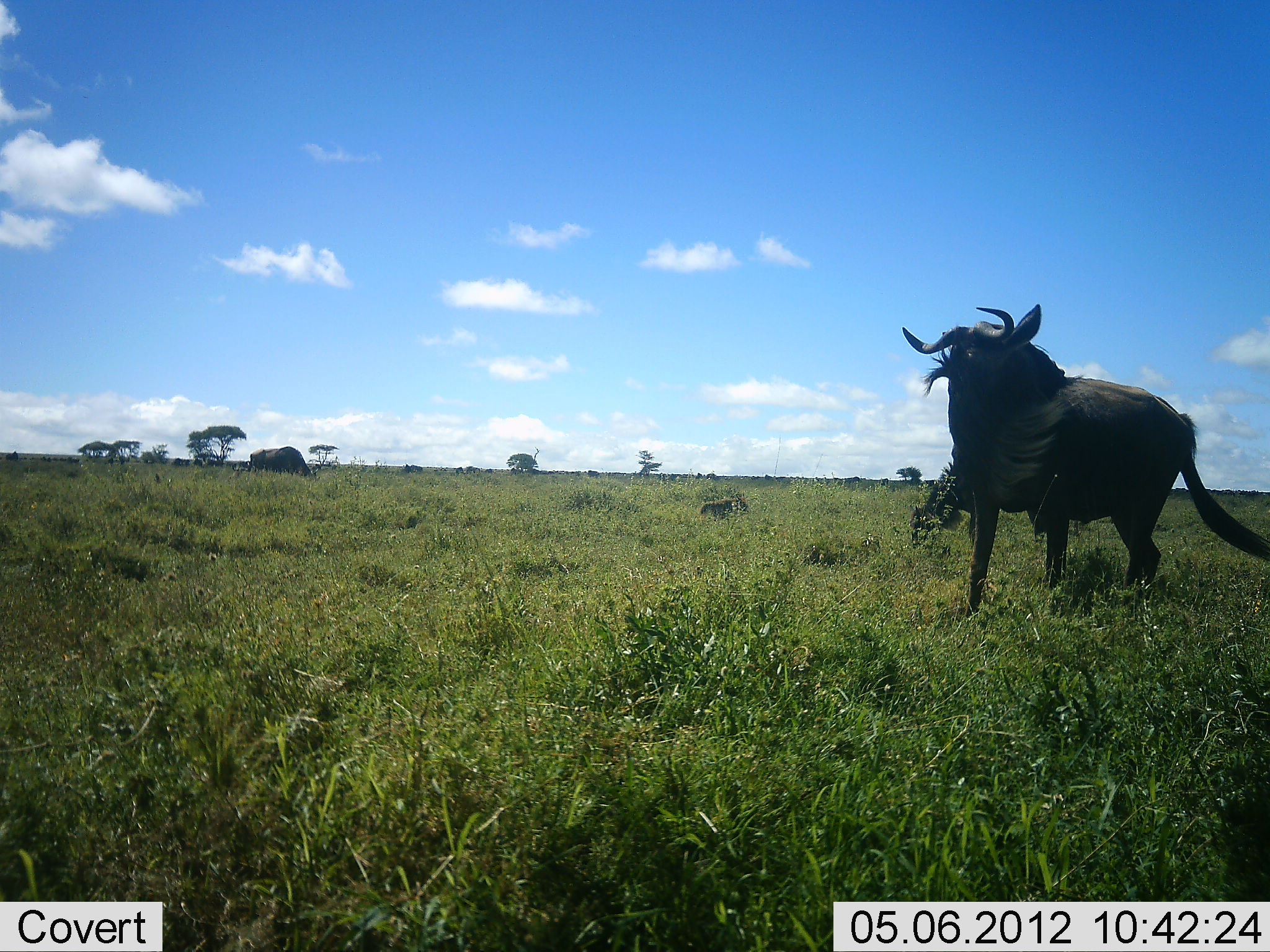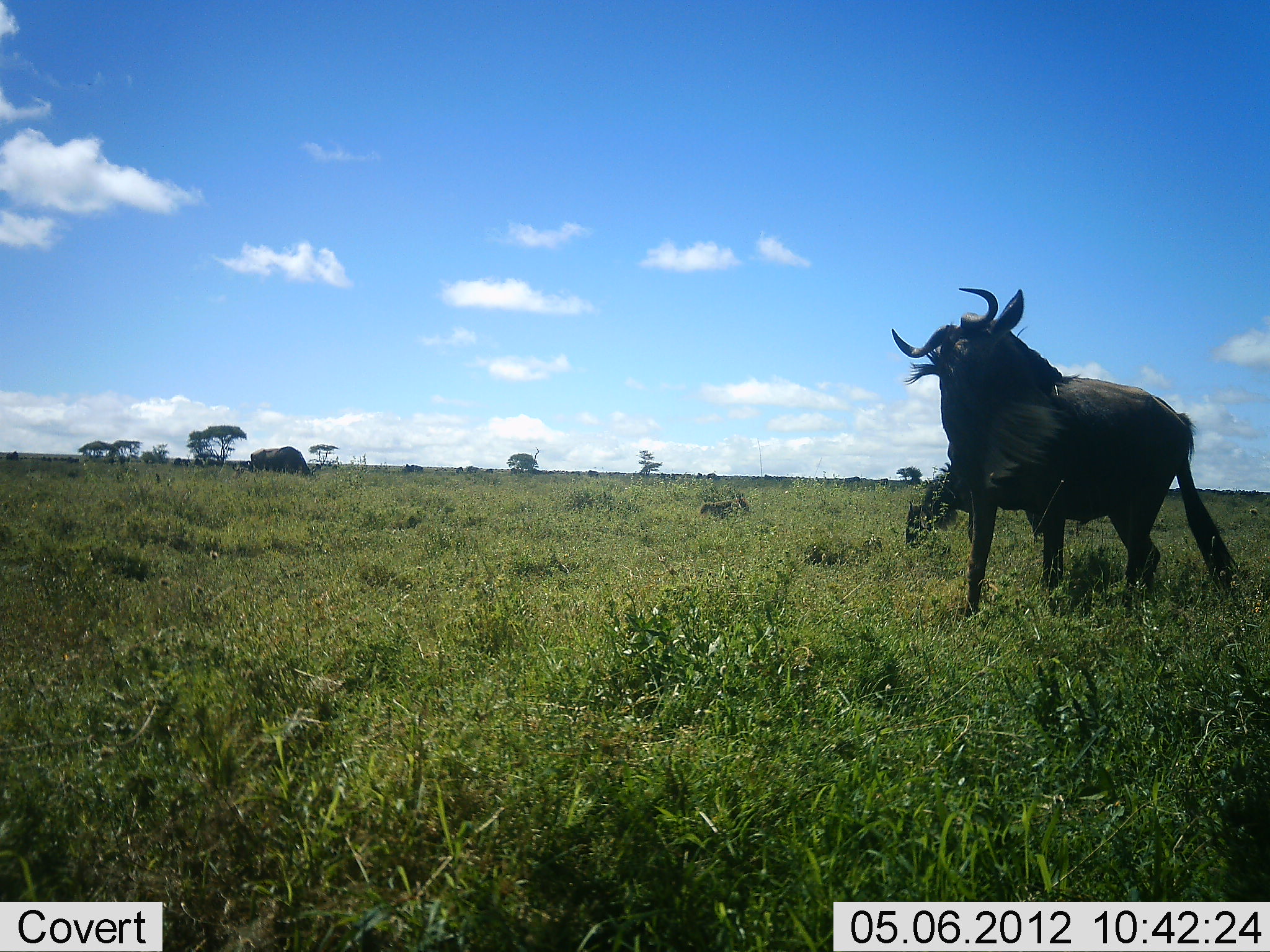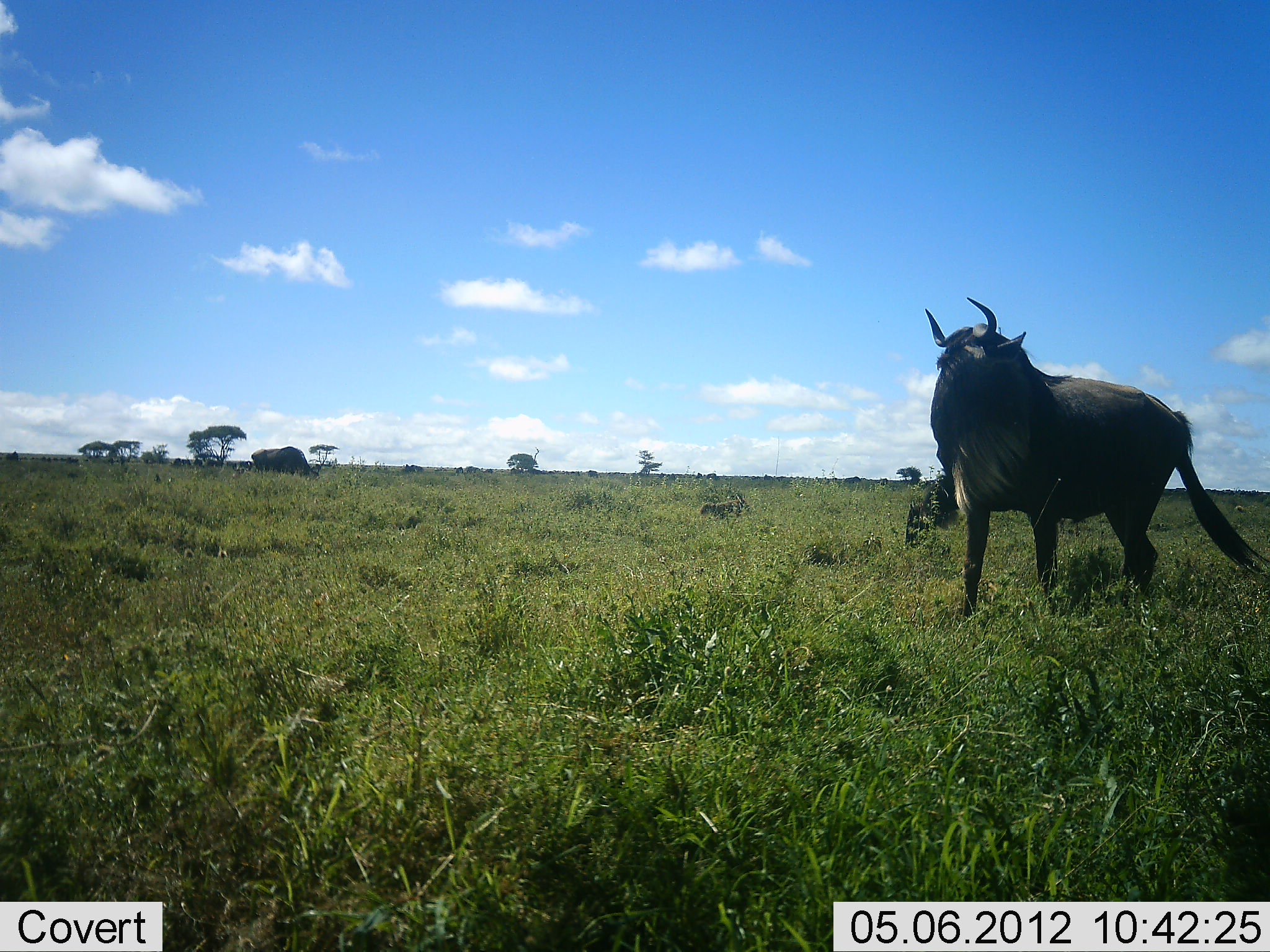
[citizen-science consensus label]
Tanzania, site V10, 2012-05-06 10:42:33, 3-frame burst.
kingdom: Animalia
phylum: Chordata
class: Mammalia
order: Artiodactyla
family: Bovidae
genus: Connochaetes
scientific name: Connochaetes taurinus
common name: blue wildebeest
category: wildebeest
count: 3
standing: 90%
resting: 40%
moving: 10%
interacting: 0%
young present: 20%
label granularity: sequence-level